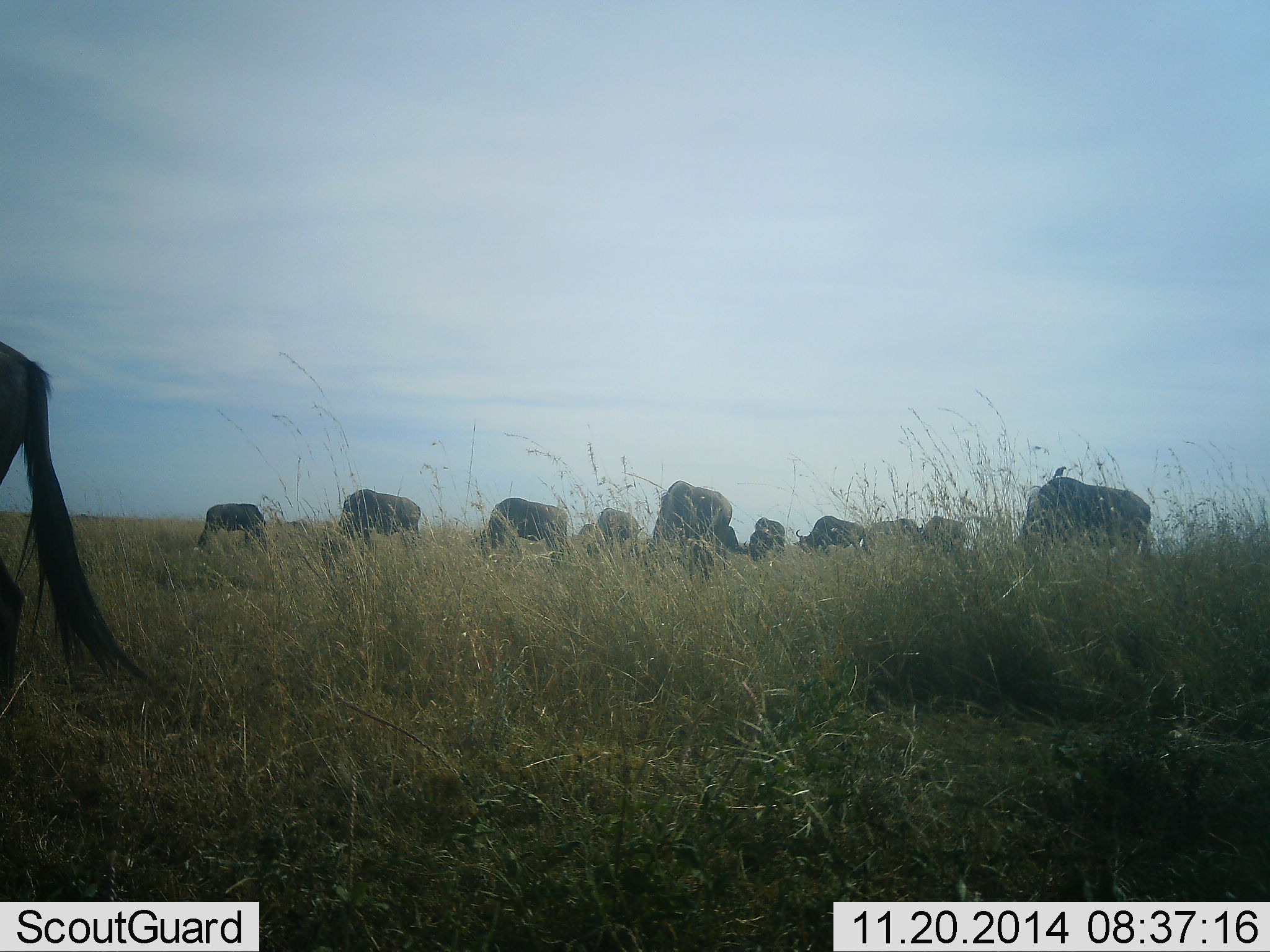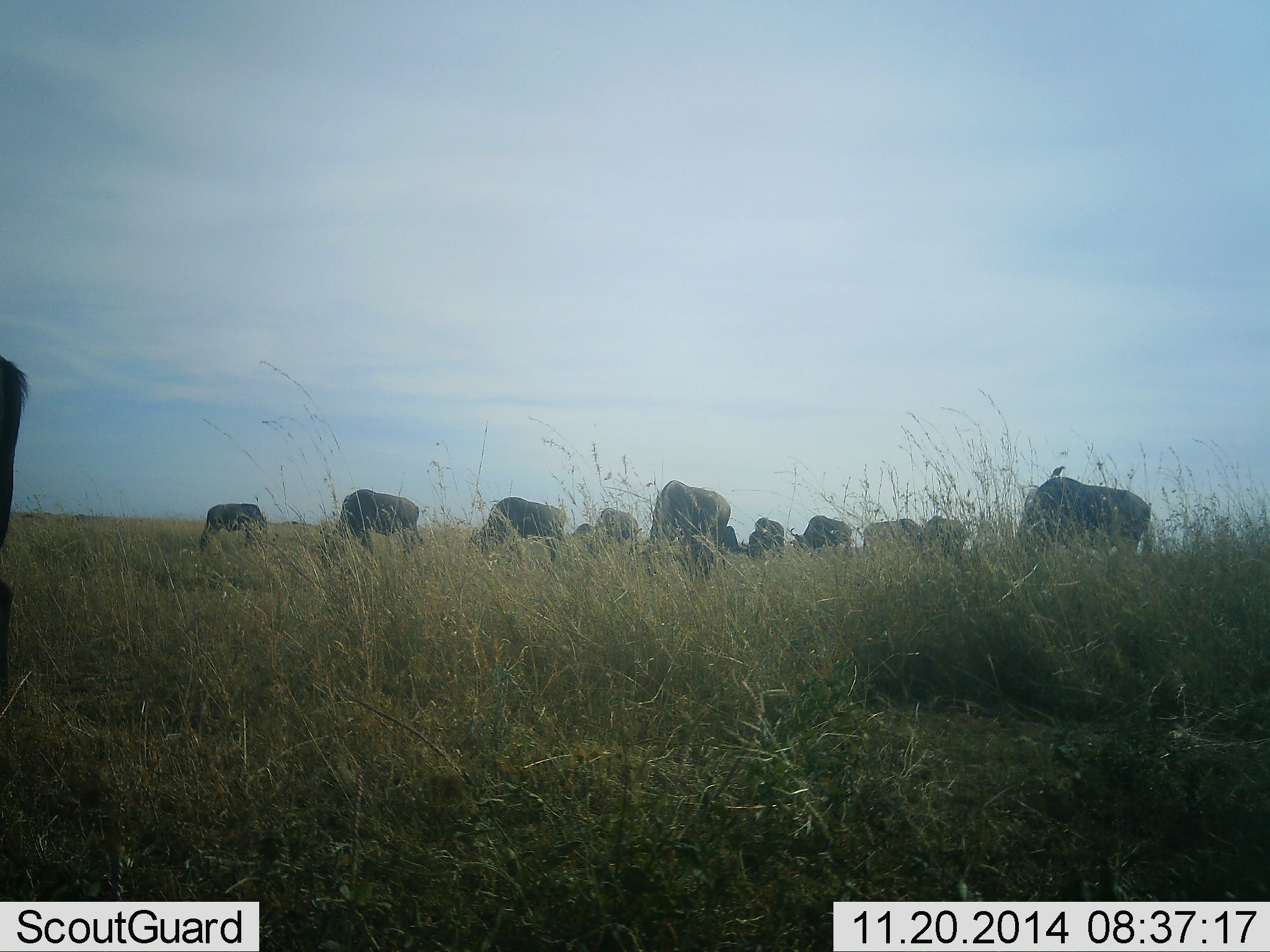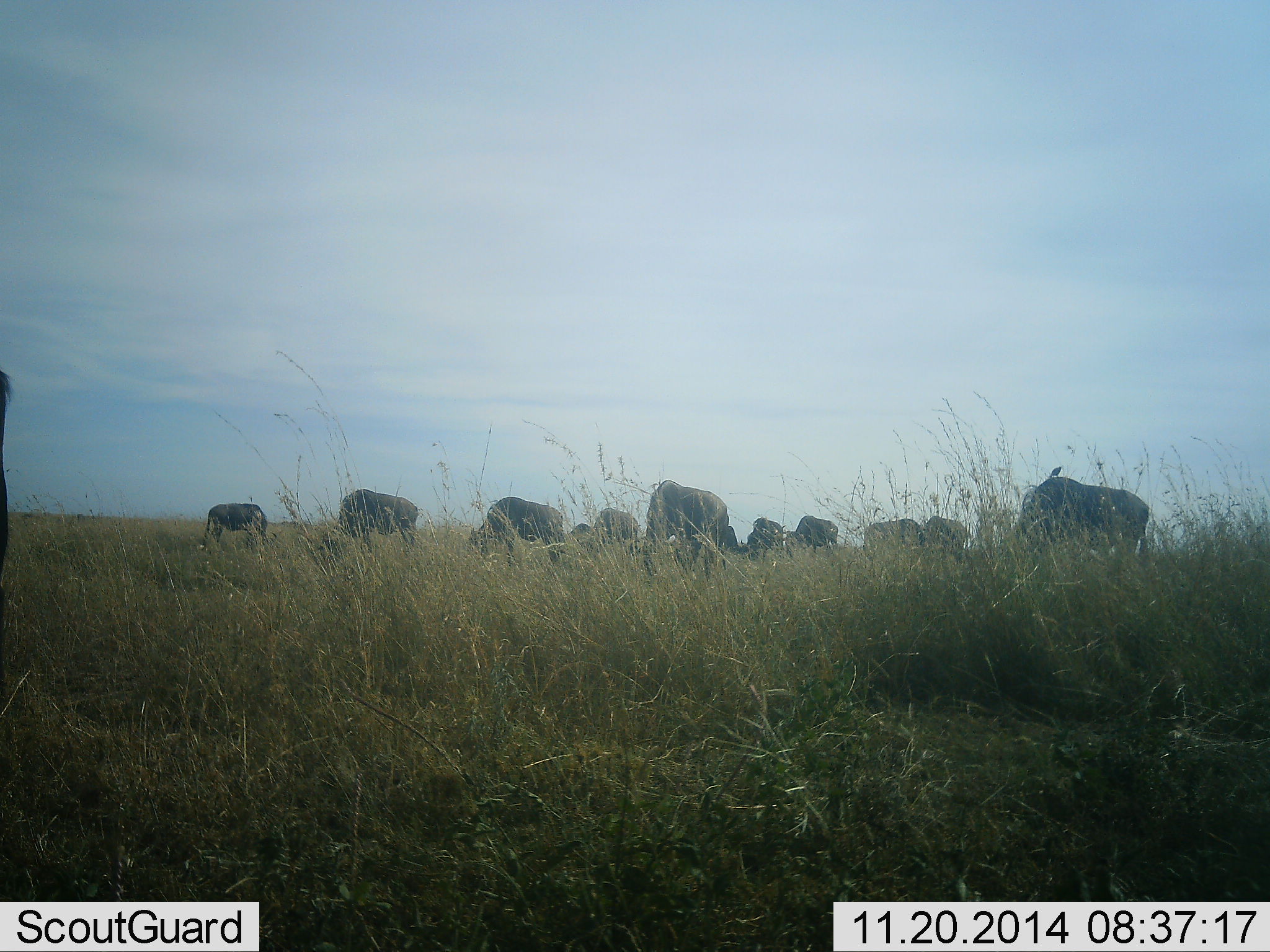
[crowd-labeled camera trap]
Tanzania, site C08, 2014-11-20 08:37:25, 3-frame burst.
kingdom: Animalia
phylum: Chordata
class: Mammalia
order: Artiodactyla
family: Bovidae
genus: Connochaetes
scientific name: Connochaetes taurinus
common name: blue wildebeest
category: wildebeest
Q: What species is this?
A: Wildebeest (blue wildebeest) (Connochaetes taurinus).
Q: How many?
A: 11-50.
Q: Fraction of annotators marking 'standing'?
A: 26%.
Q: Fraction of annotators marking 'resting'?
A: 0%.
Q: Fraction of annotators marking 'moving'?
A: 26%.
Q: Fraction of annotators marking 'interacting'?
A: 5%.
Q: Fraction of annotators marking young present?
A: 5%.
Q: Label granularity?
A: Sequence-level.